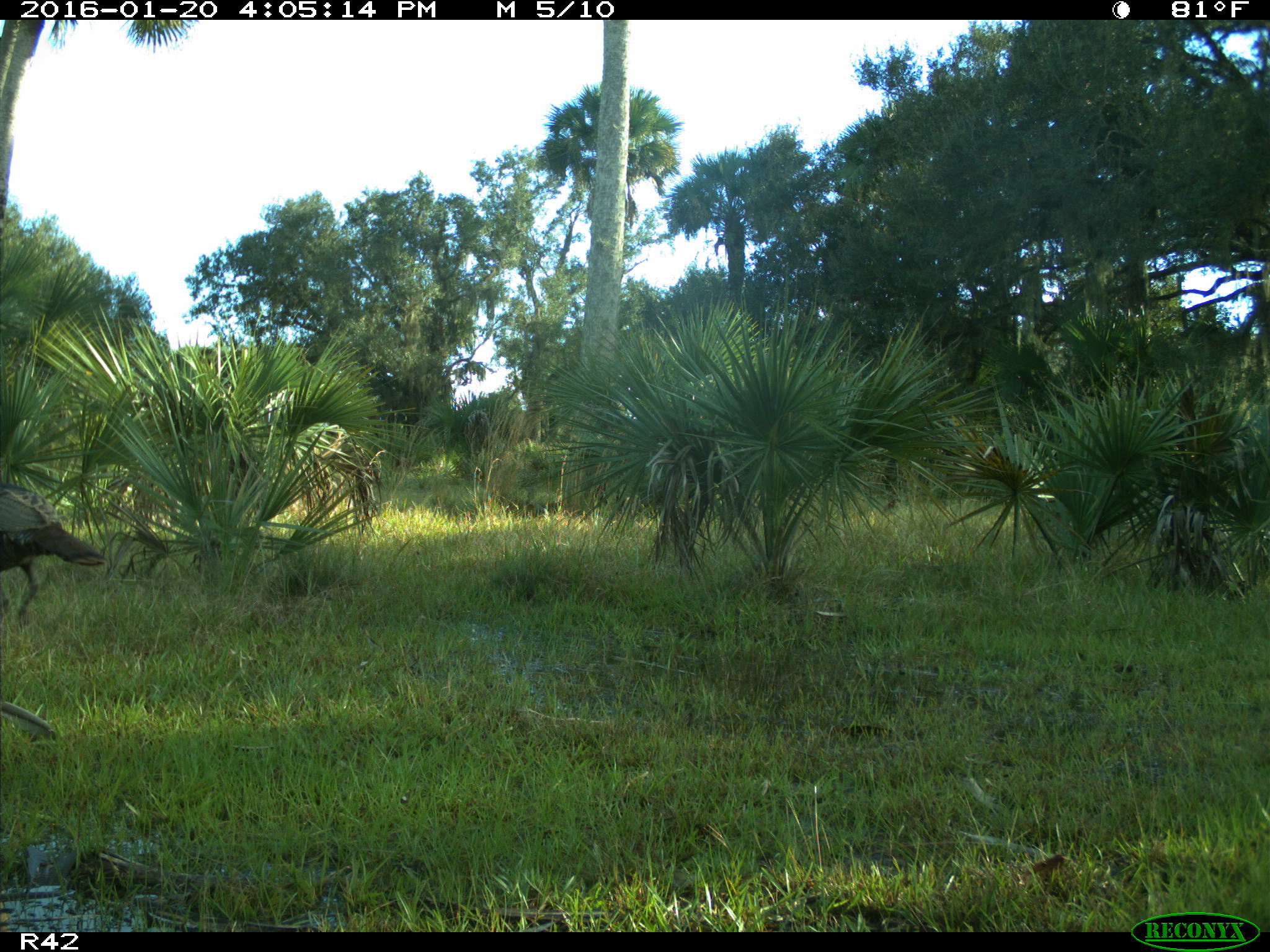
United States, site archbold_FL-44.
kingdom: Animalia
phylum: Chordata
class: Aves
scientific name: Aves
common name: birds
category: unidentified bird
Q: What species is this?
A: Unidentified bird (birds) (Aves).